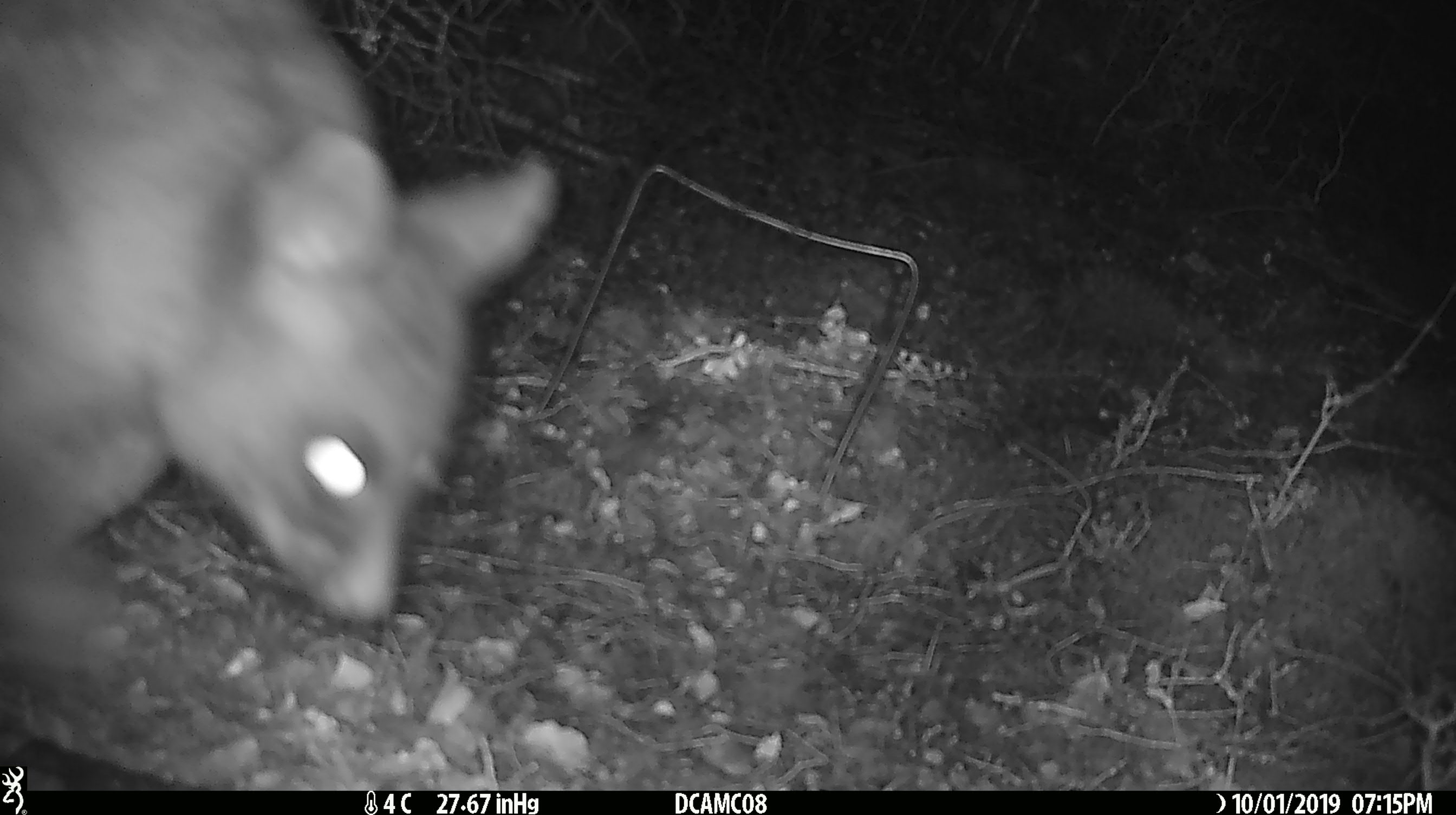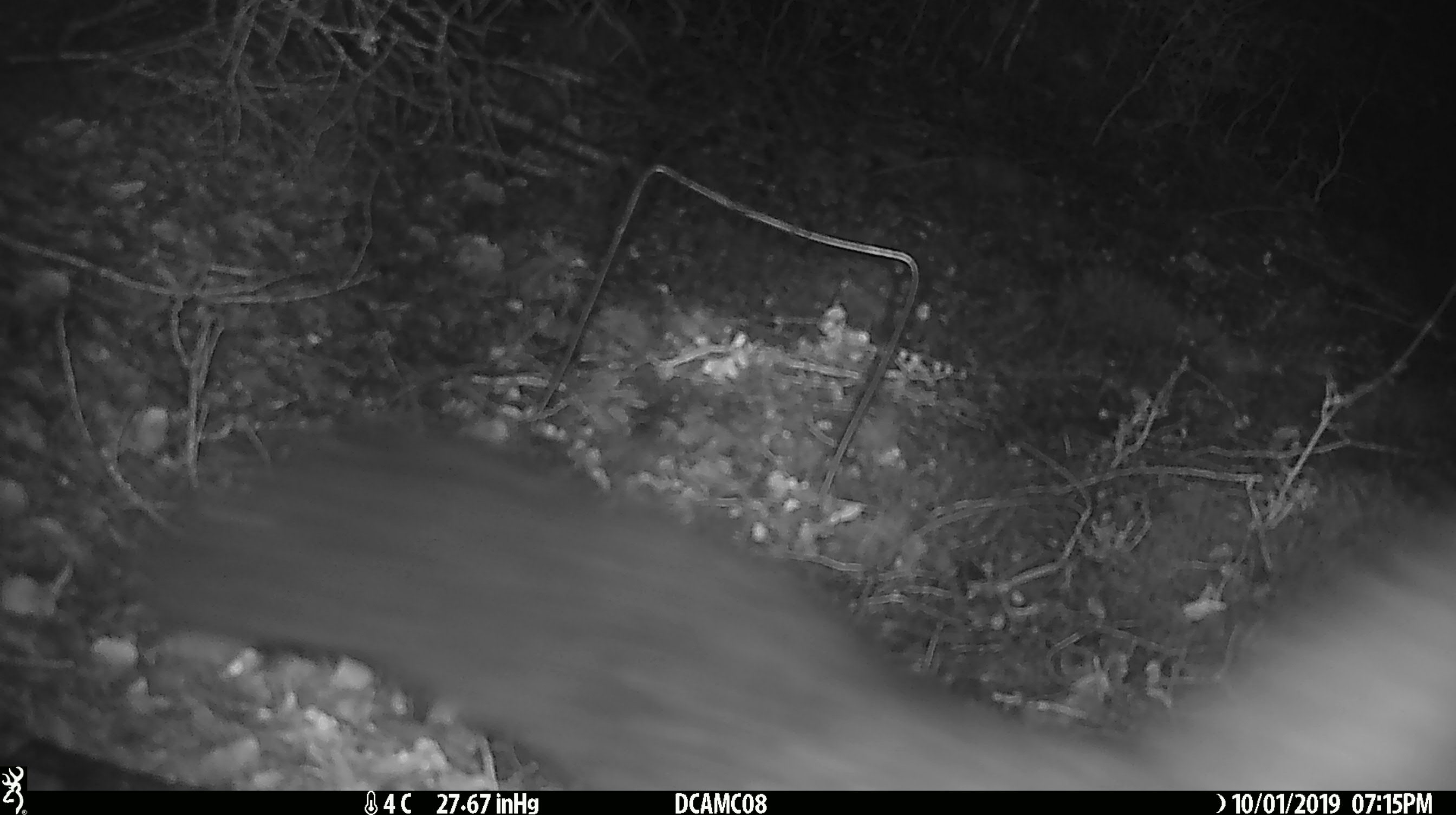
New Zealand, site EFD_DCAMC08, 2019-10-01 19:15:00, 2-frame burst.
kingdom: Animalia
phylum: Chordata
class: Mammalia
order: Diprotodontia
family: Phalangeridae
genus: Trichosurus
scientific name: Trichosurus vulpecula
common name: common brushtail possum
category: possum